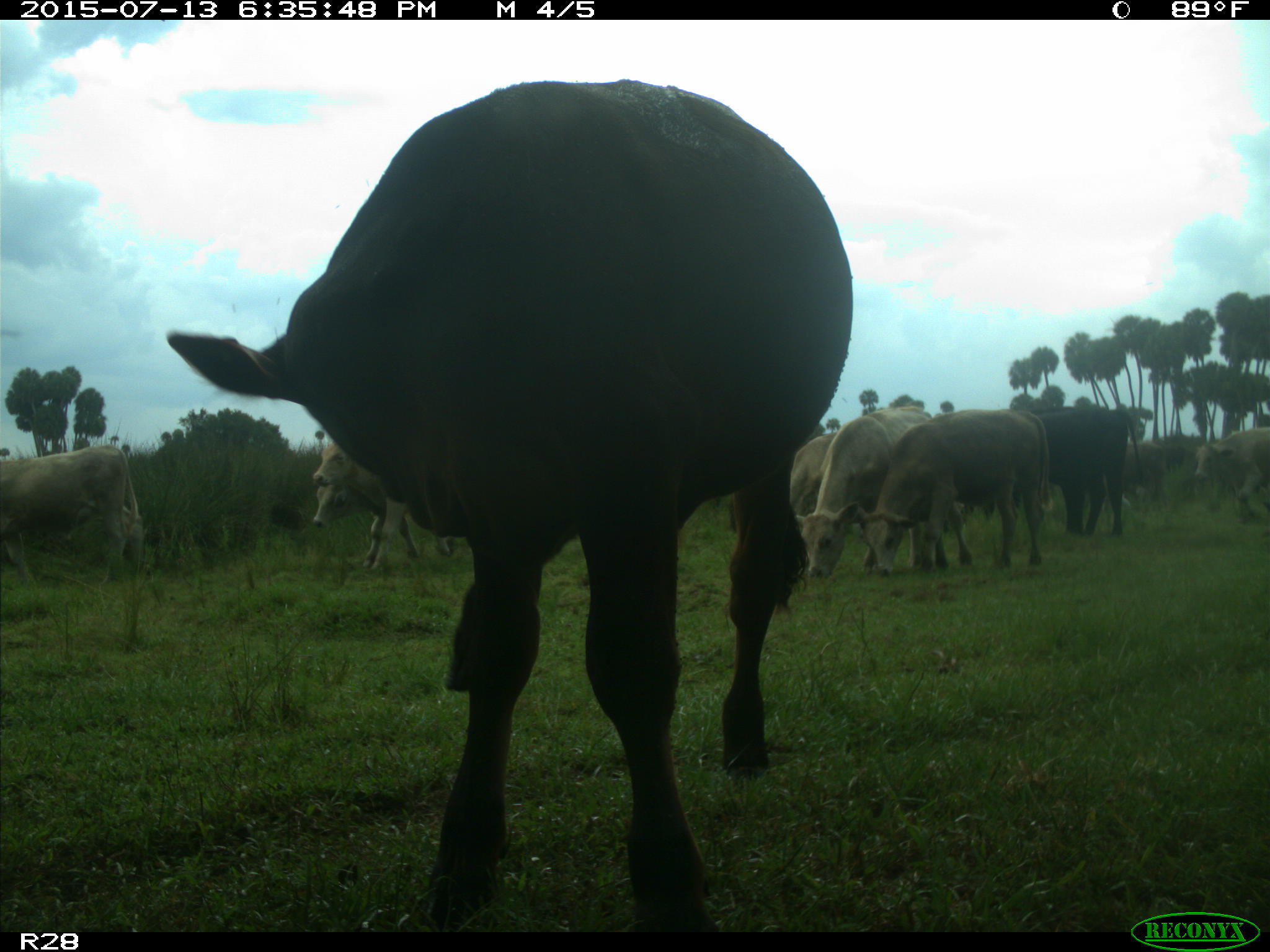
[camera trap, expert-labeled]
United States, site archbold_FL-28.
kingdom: Animalia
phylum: Chordata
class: Mammalia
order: Artiodactyla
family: Bovidae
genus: Bos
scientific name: Bos taurus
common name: domestic cow